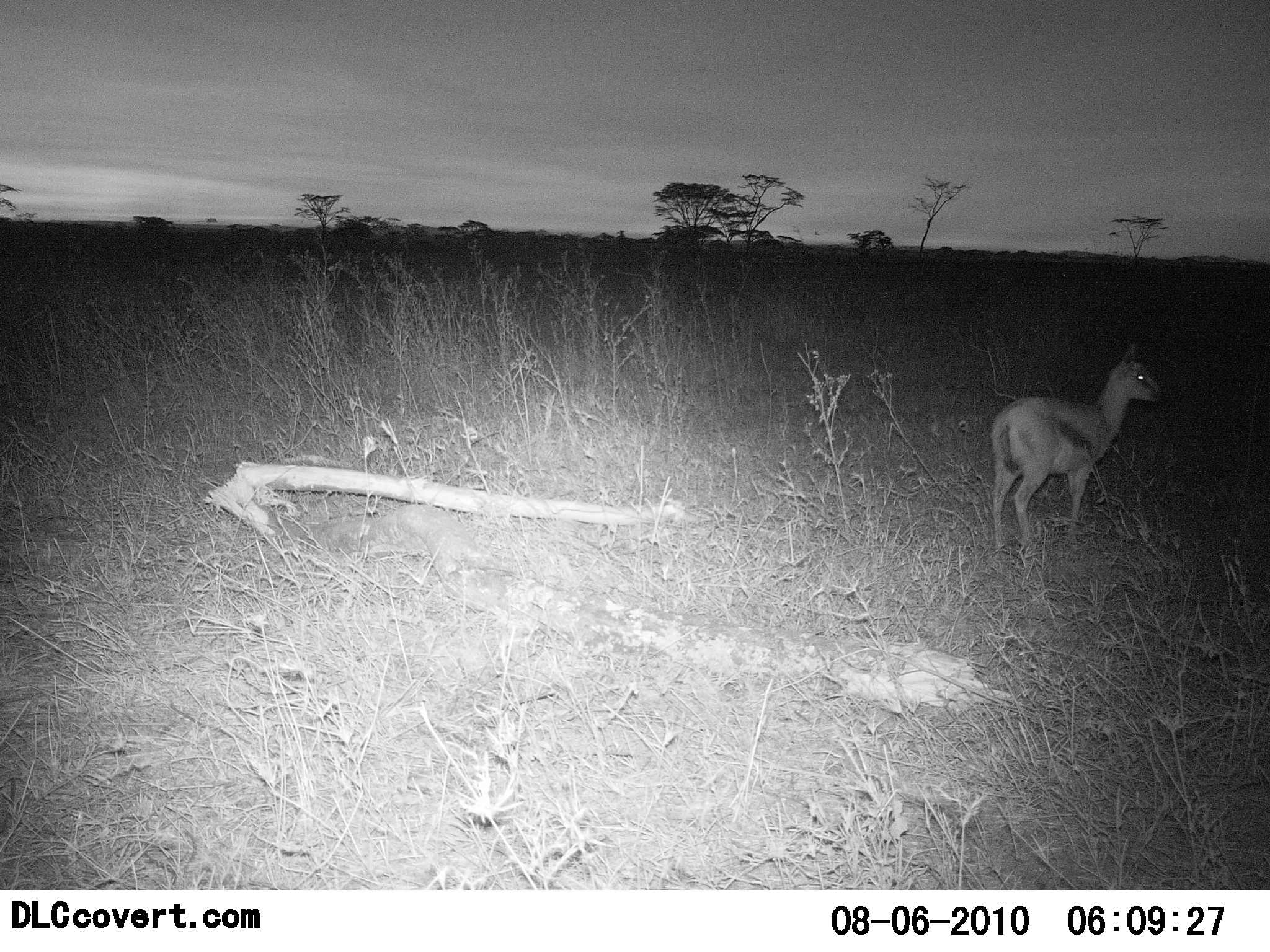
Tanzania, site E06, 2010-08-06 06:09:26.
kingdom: Animalia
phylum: Chordata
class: Mammalia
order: Artiodactyla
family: Bovidae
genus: Eudorcas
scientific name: Eudorcas thomsonii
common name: thomson's gazelle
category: gazellethomsons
Gazellethomsons (thomson's gazelle) (Eudorcas thomsonii), count 1. Behavior (volunteer vote fractions): standing 100%, resting 0%, moving 0%, interacting 0%. Young present (vote fraction): 10%. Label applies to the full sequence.